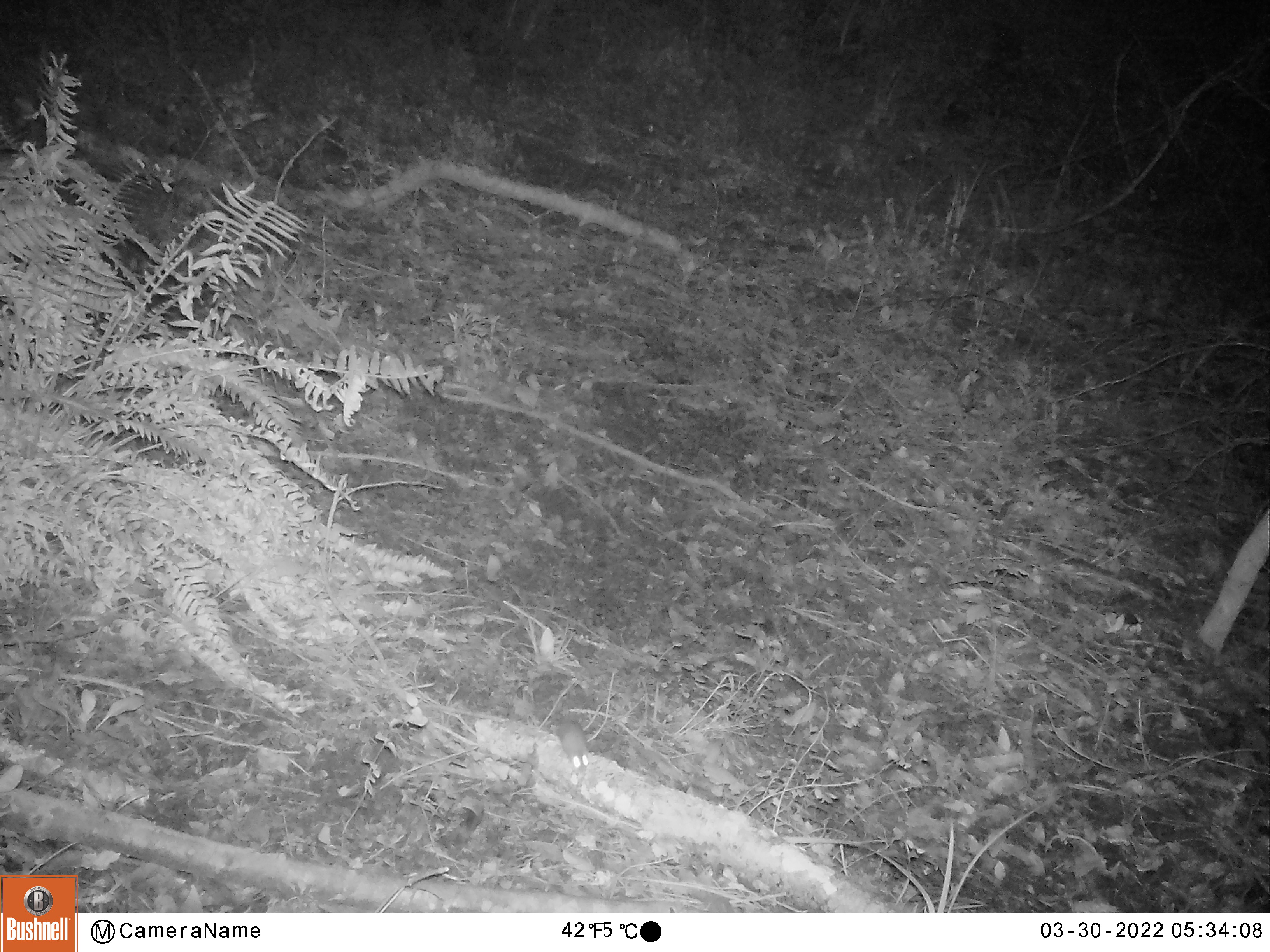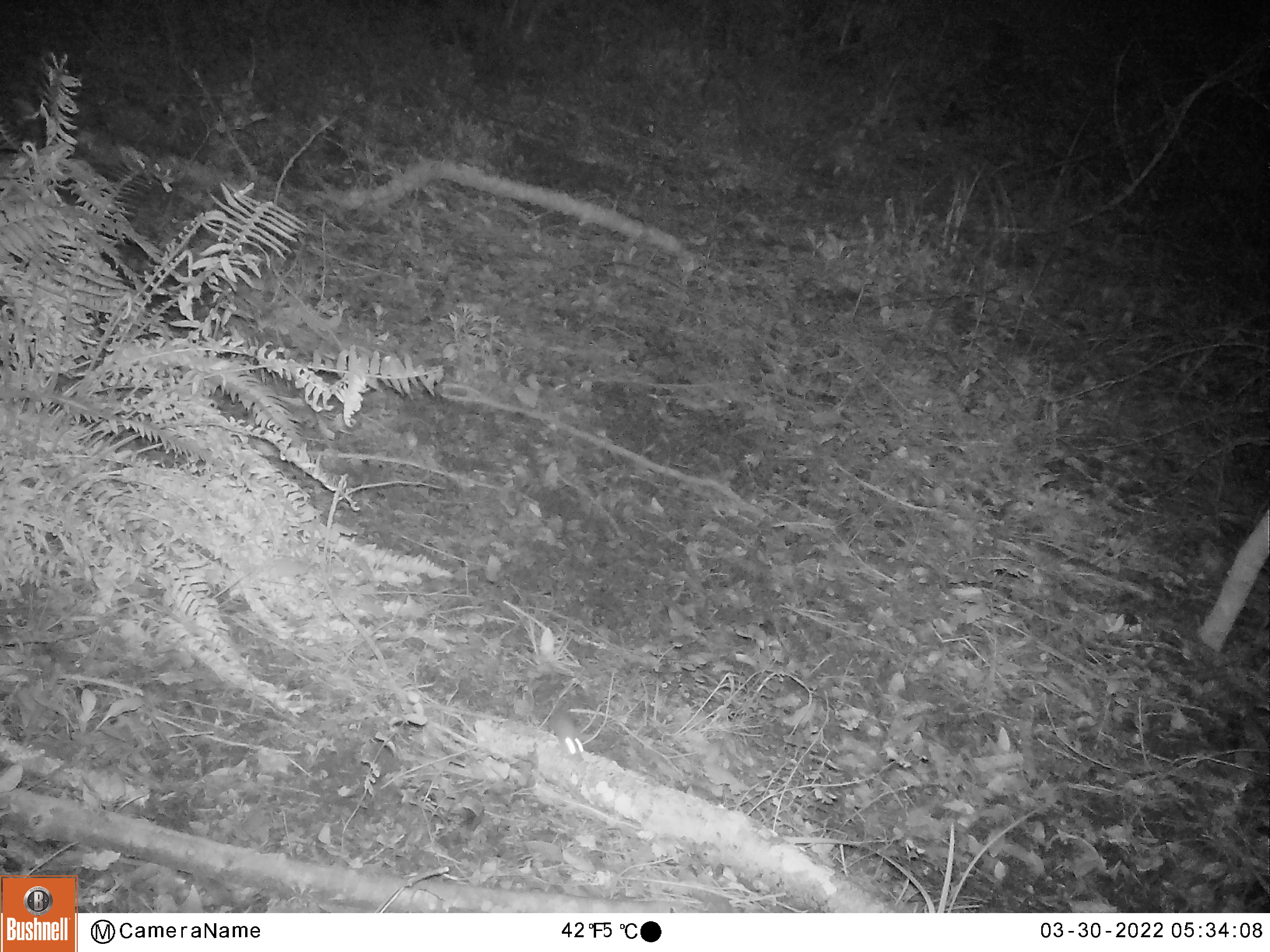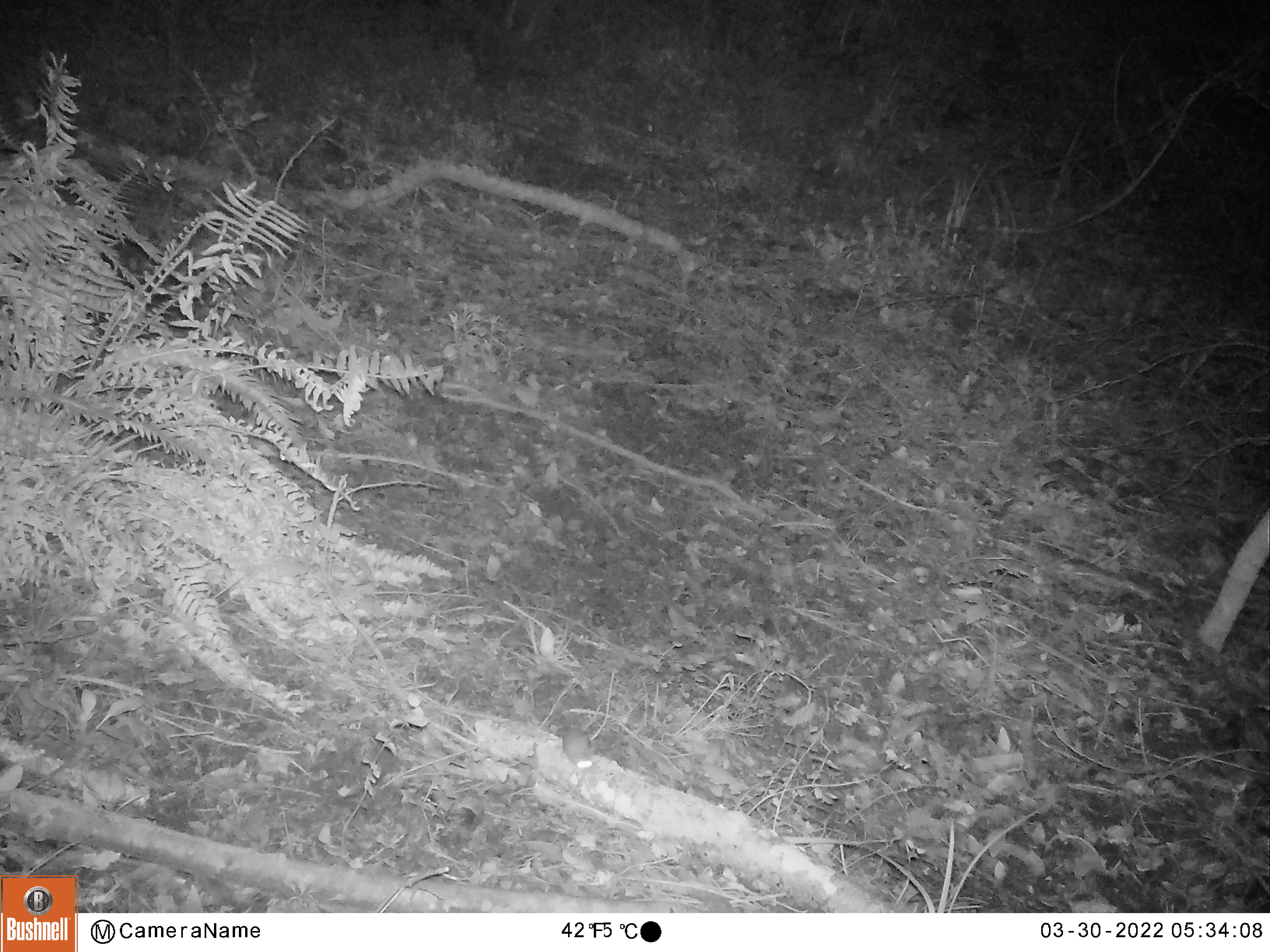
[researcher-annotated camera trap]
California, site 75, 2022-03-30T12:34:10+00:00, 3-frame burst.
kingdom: Animalia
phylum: Chordata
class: Mammalia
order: Rodentia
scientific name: Rodentia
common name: mouse or rat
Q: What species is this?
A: Mouse or rat (Rodentia).